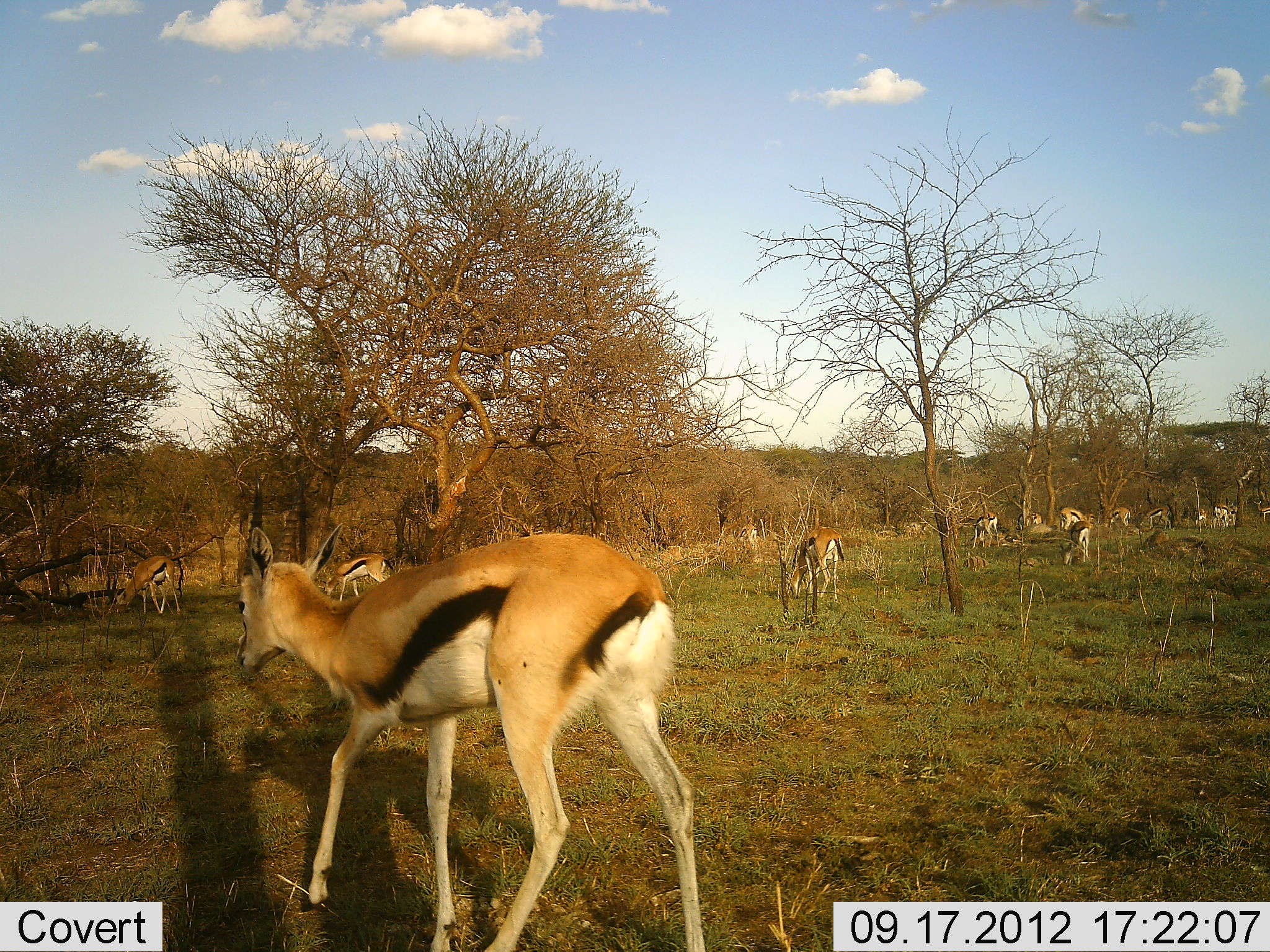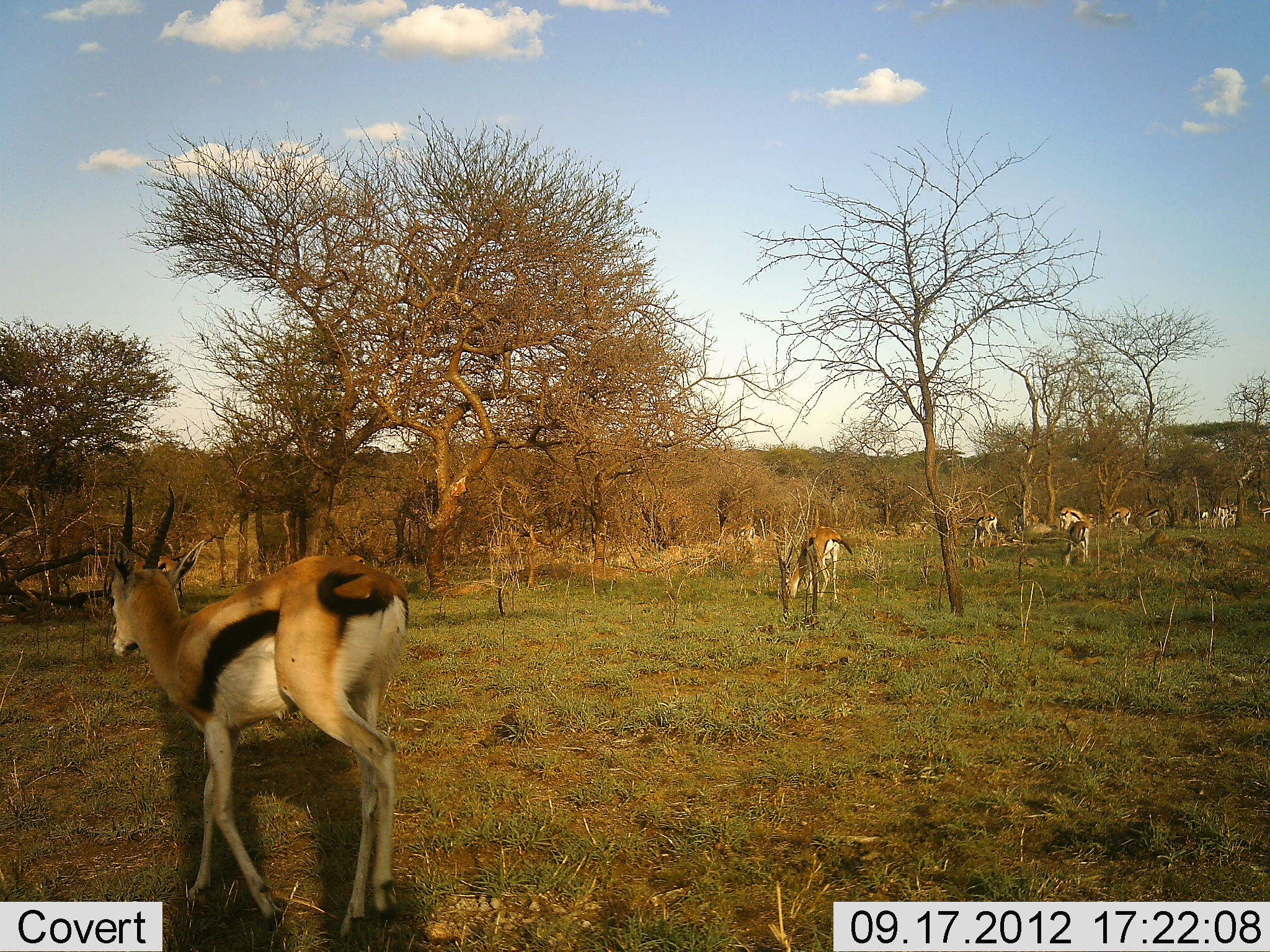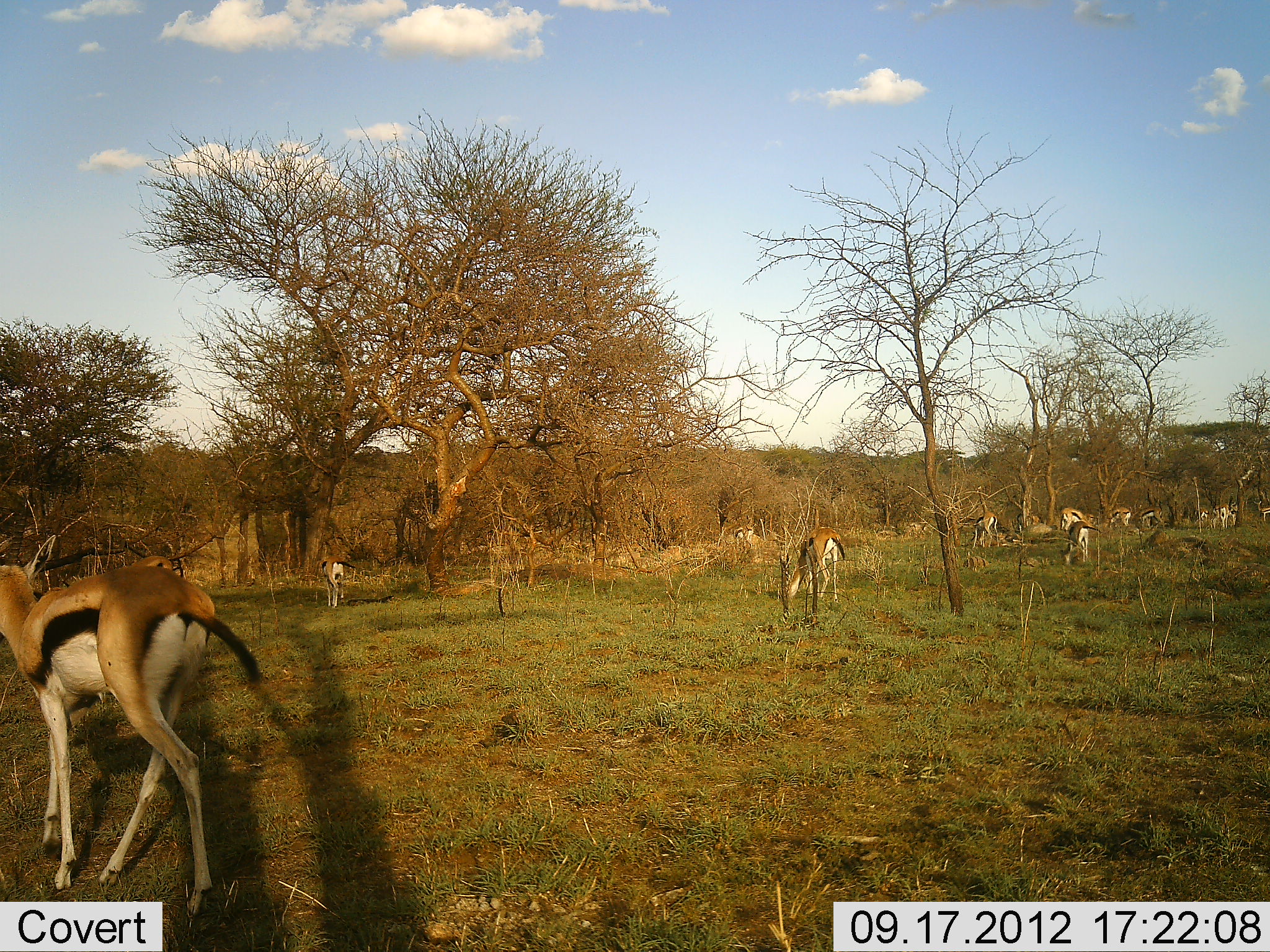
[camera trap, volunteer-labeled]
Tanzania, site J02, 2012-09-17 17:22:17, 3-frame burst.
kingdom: Animalia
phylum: Chordata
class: Mammalia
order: Artiodactyla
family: Bovidae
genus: Eudorcas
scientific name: Eudorcas thomsonii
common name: thomson's gazelle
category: gazellethomsons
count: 11-50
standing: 40%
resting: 0%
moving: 80%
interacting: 10%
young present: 0%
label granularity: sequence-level